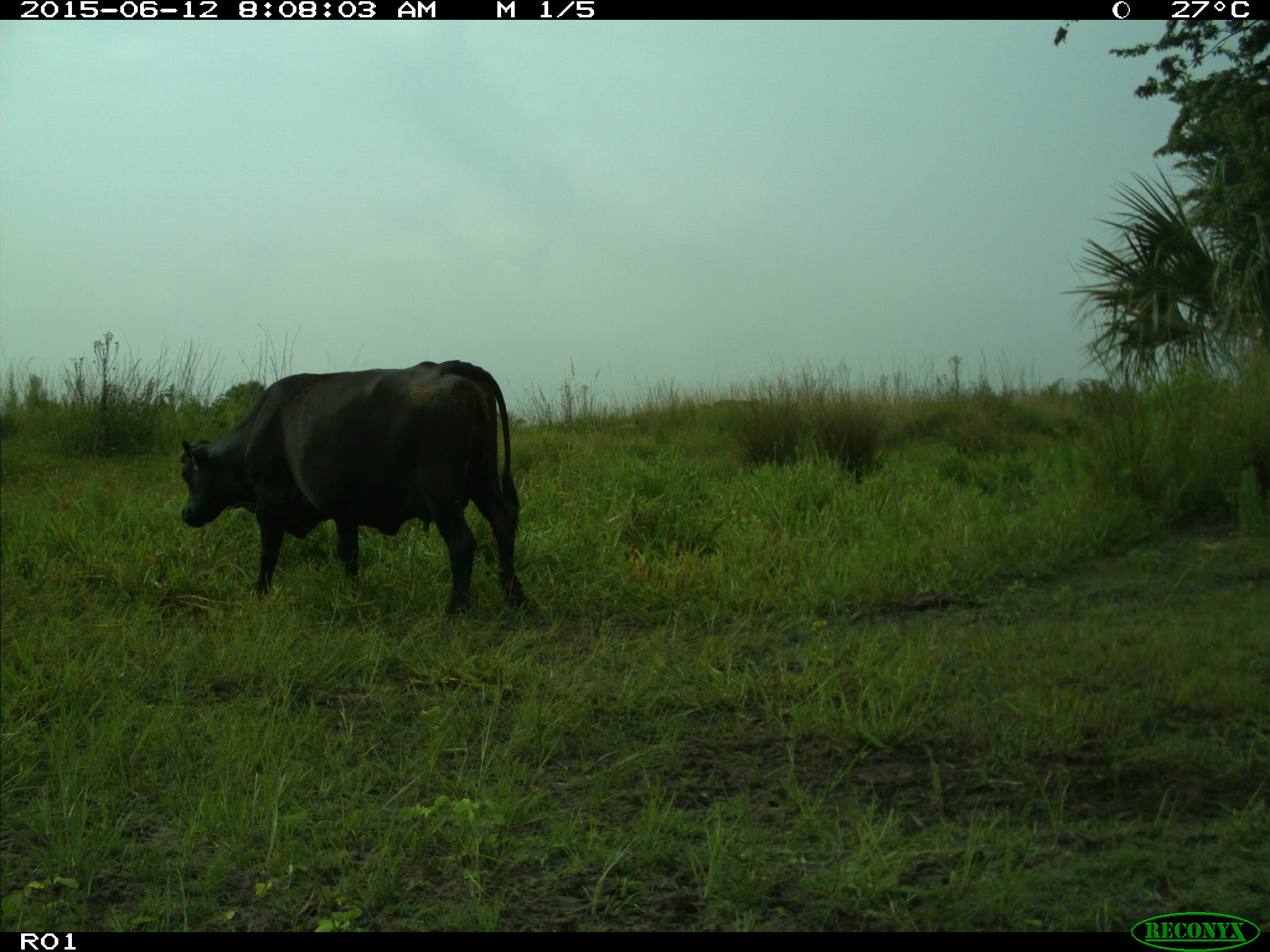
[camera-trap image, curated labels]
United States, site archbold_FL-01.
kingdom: Animalia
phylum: Chordata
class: Mammalia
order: Artiodactyla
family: Bovidae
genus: Bos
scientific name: Bos taurus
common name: domestic cow